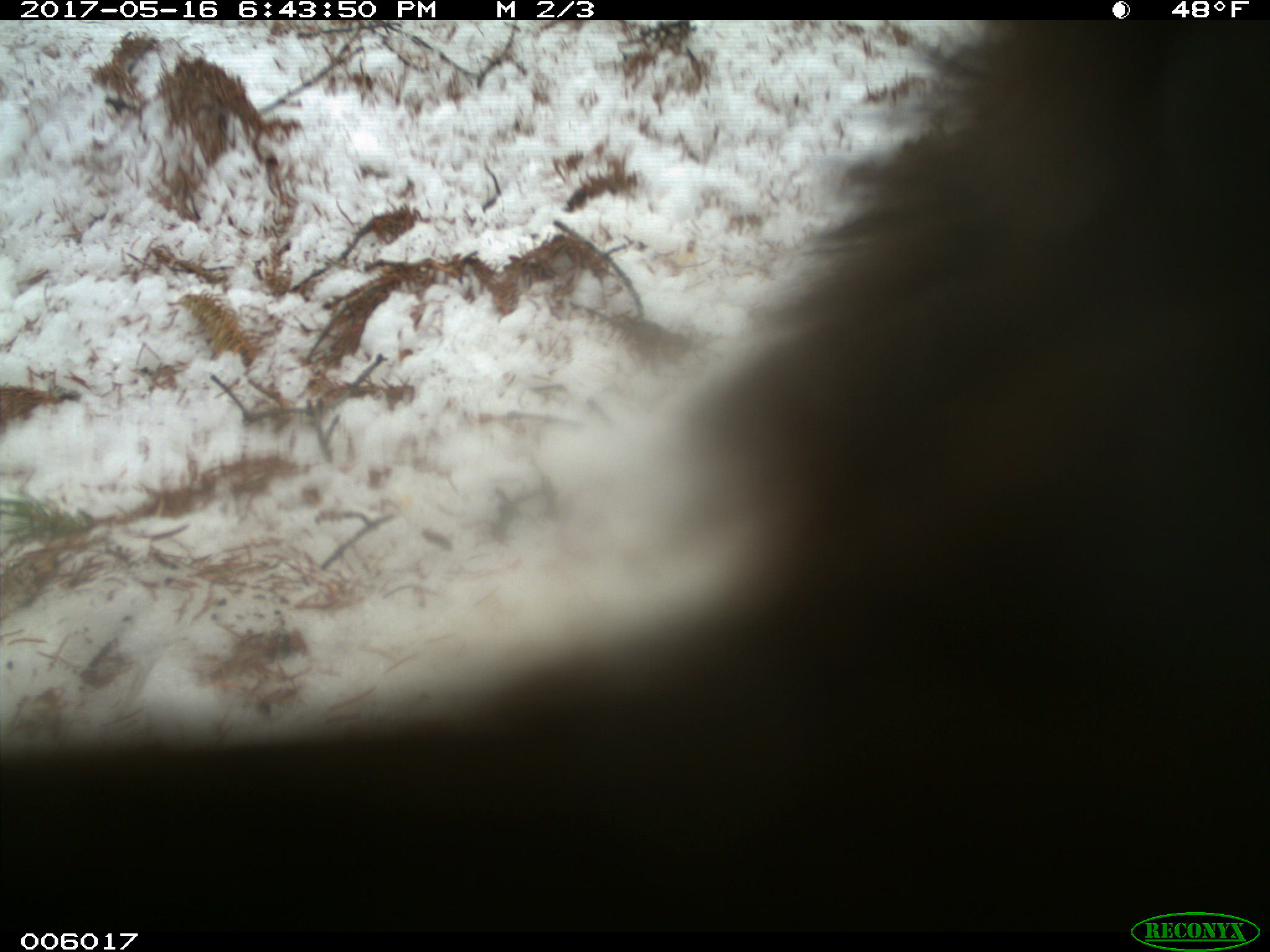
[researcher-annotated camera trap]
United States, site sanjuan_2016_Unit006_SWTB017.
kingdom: Animalia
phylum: Chordata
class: Mammalia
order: Carnivora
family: Ursidae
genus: Ursus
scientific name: Ursus americanus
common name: american black bear